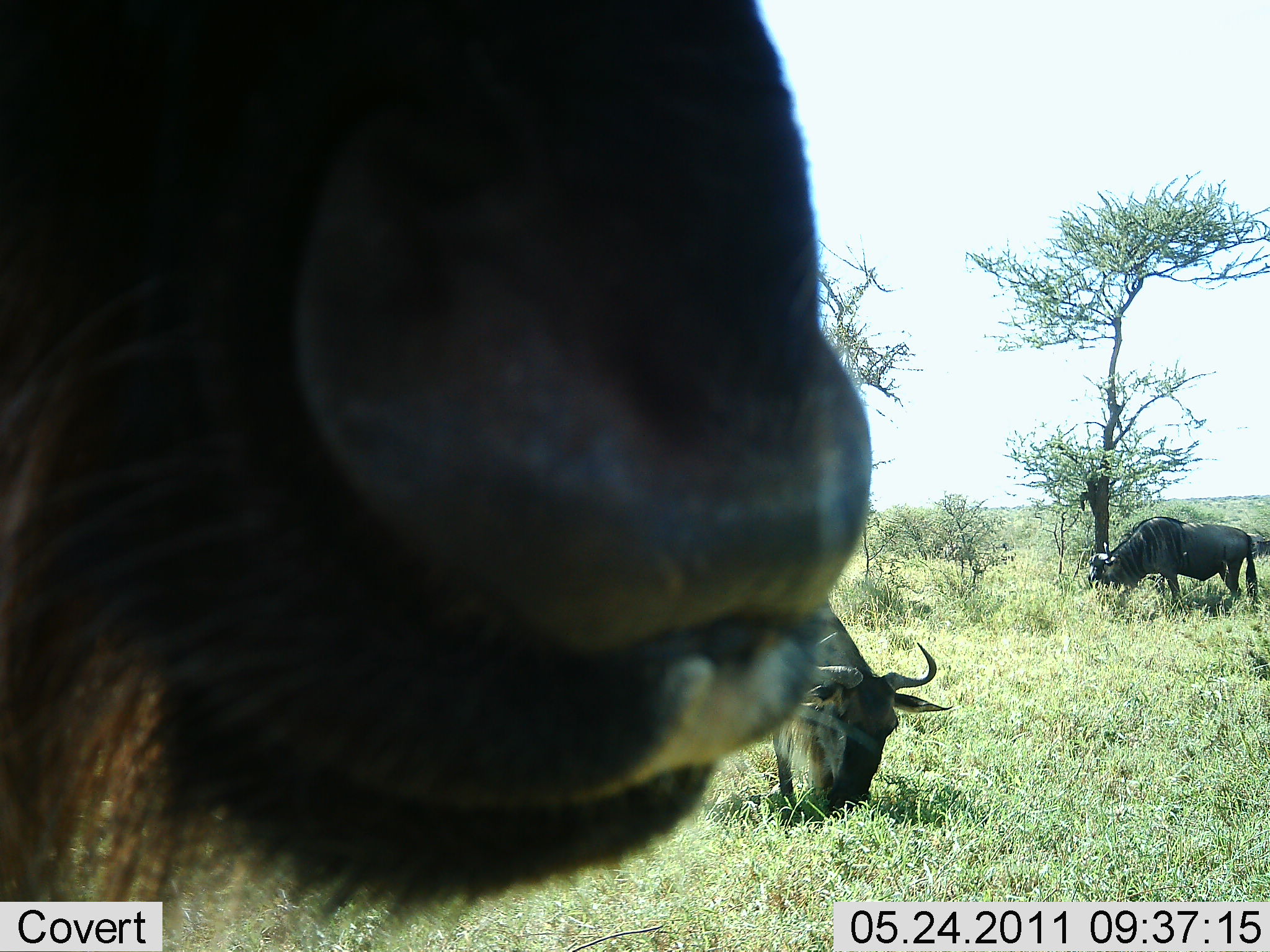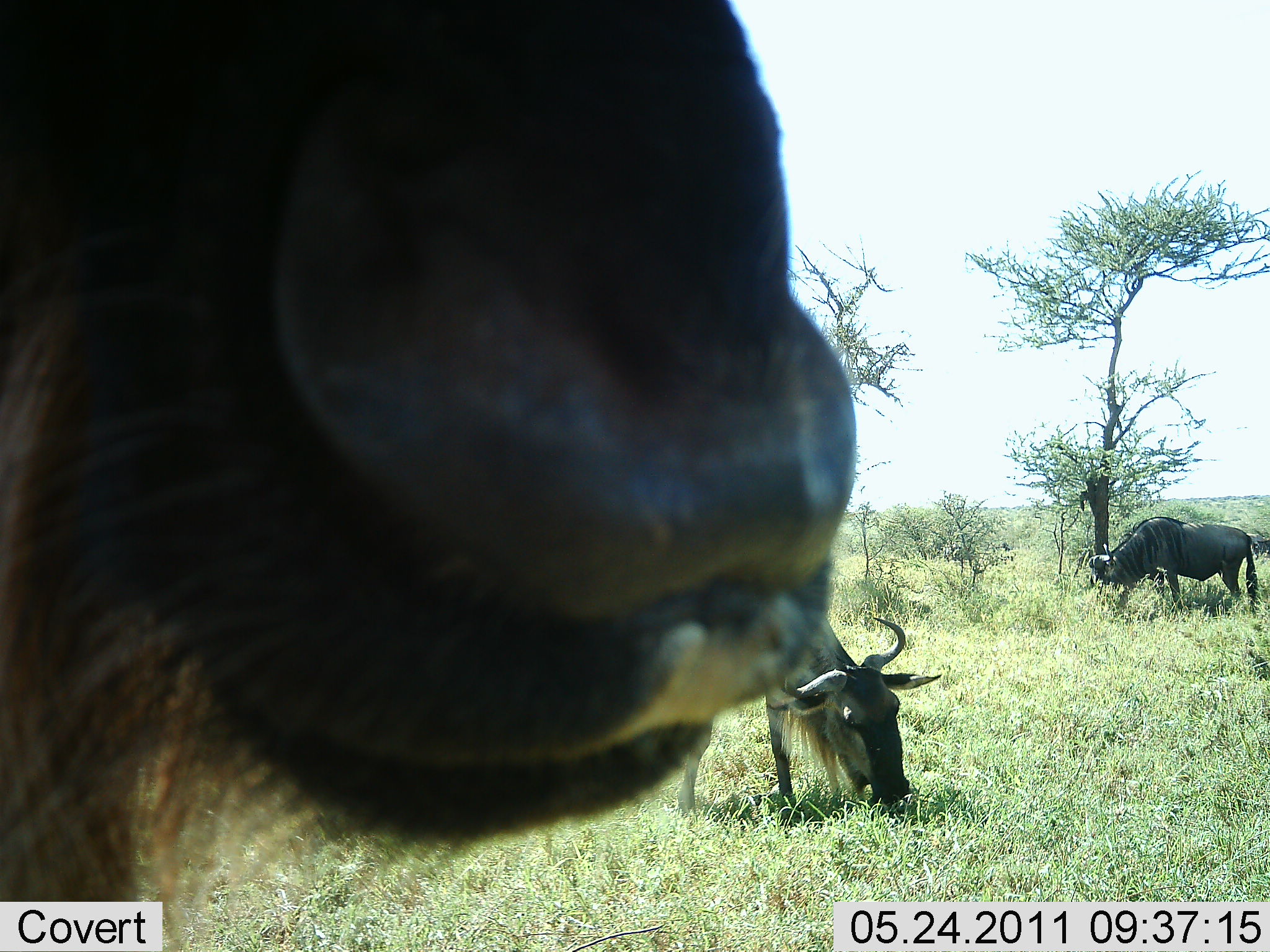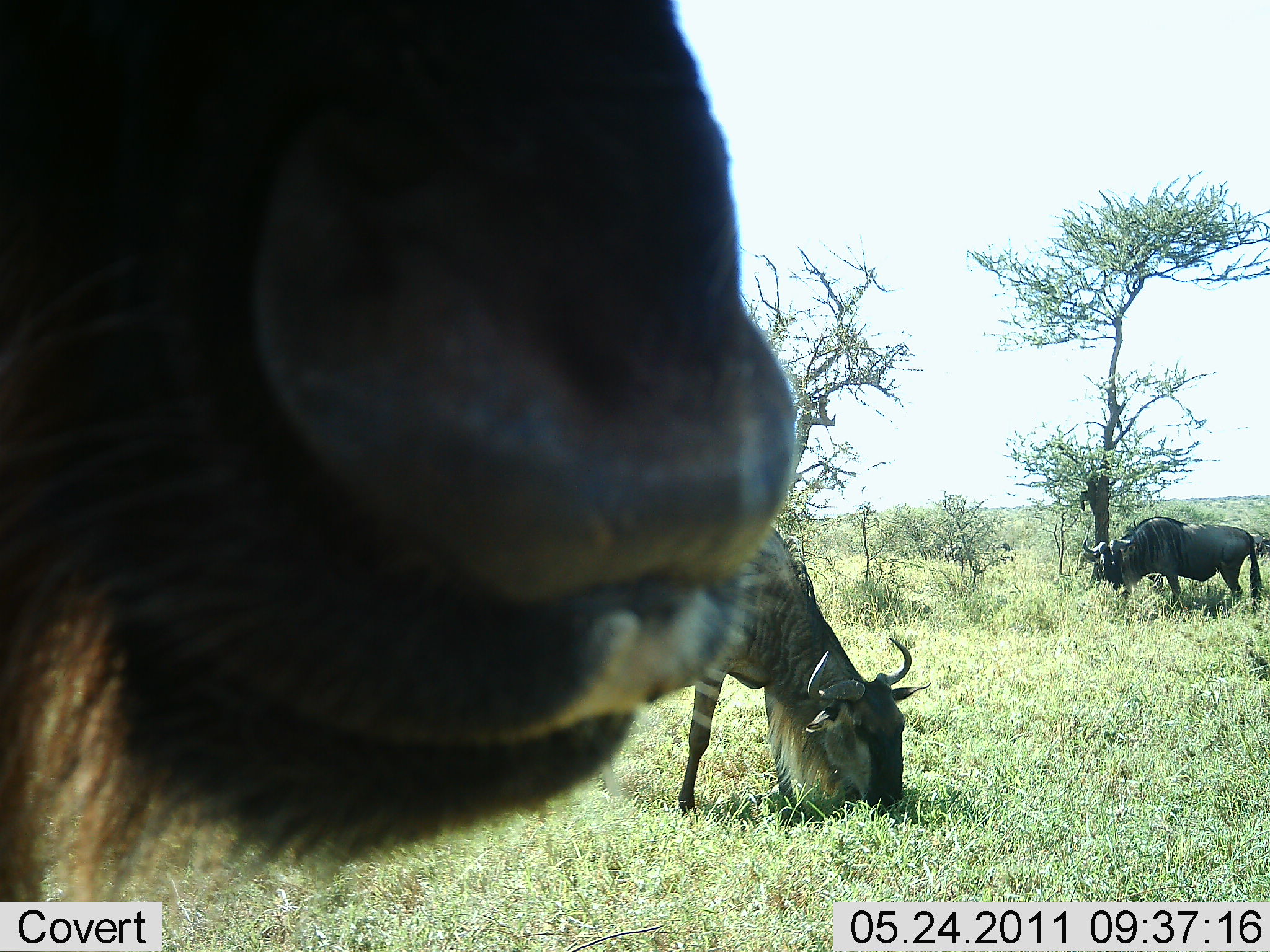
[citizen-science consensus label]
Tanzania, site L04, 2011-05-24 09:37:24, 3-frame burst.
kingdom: Animalia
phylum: Chordata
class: Mammalia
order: Artiodactyla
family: Bovidae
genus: Connochaetes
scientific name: Connochaetes taurinus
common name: blue wildebeest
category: wildebeest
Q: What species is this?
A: Wildebeest (blue wildebeest) (Connochaetes taurinus).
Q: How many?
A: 3.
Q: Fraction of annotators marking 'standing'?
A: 45%.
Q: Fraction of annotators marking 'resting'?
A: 9%.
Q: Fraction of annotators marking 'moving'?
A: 9%.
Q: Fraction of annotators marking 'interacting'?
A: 0%.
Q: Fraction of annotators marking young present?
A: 0%.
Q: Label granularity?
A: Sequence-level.